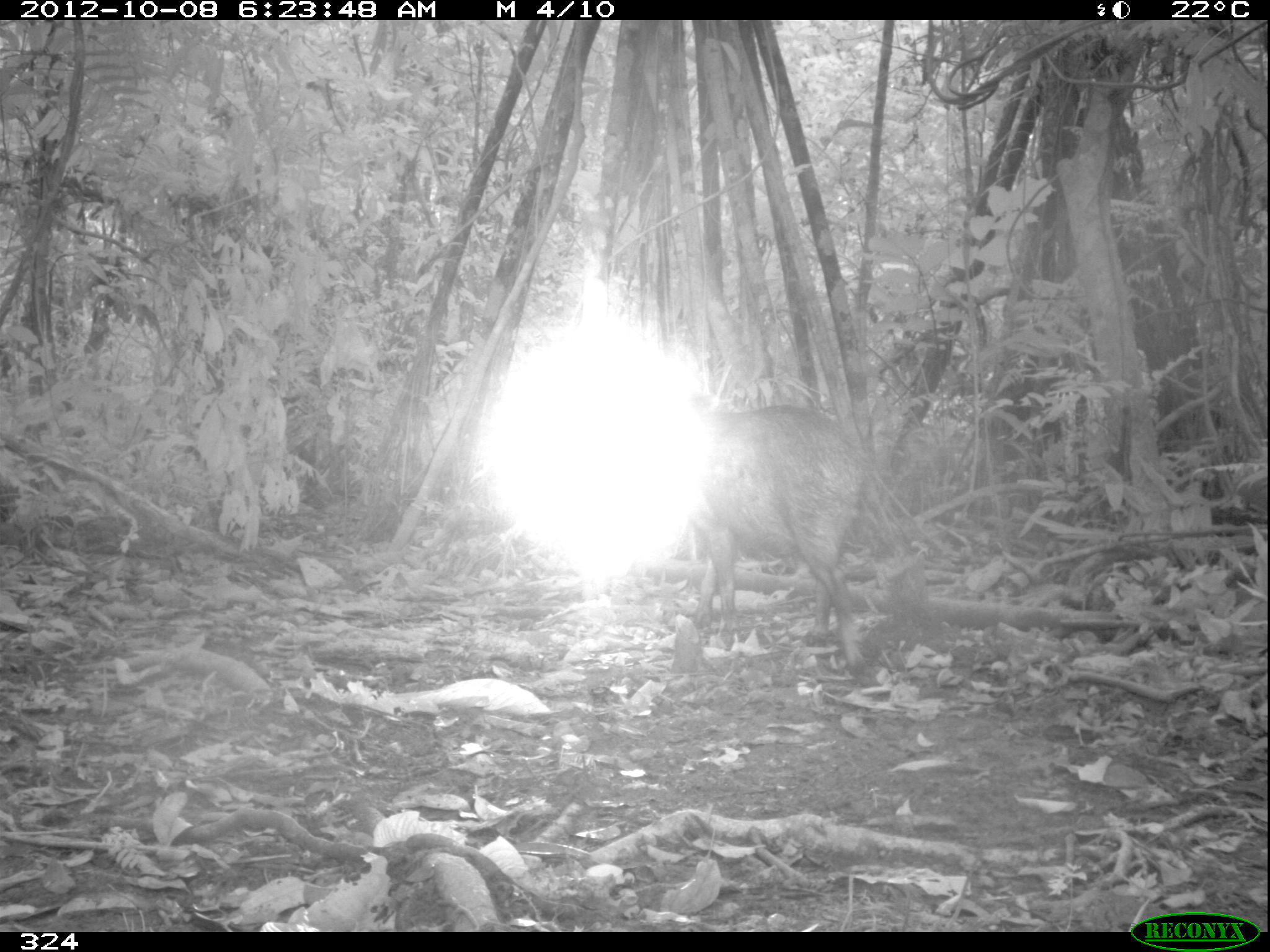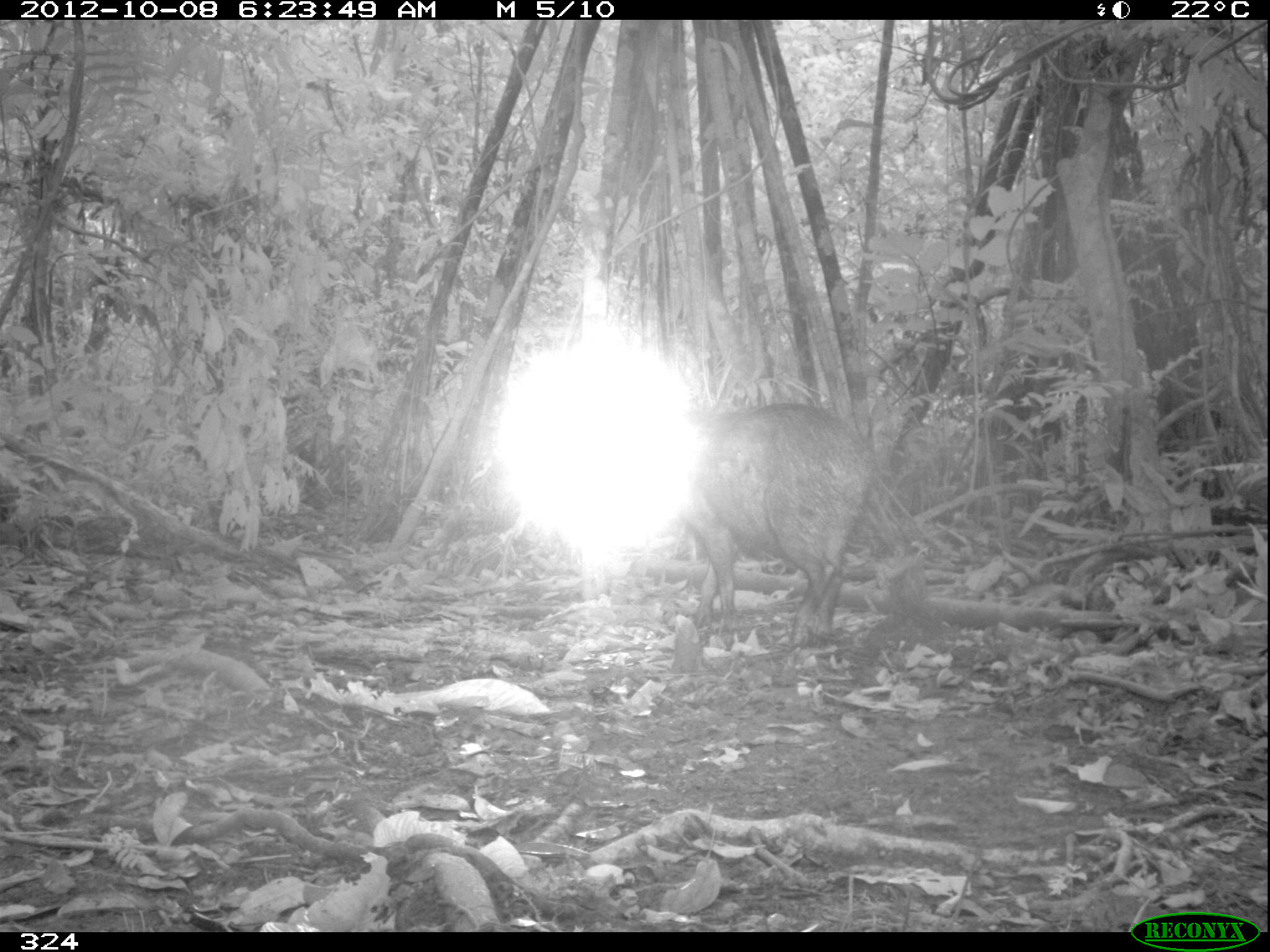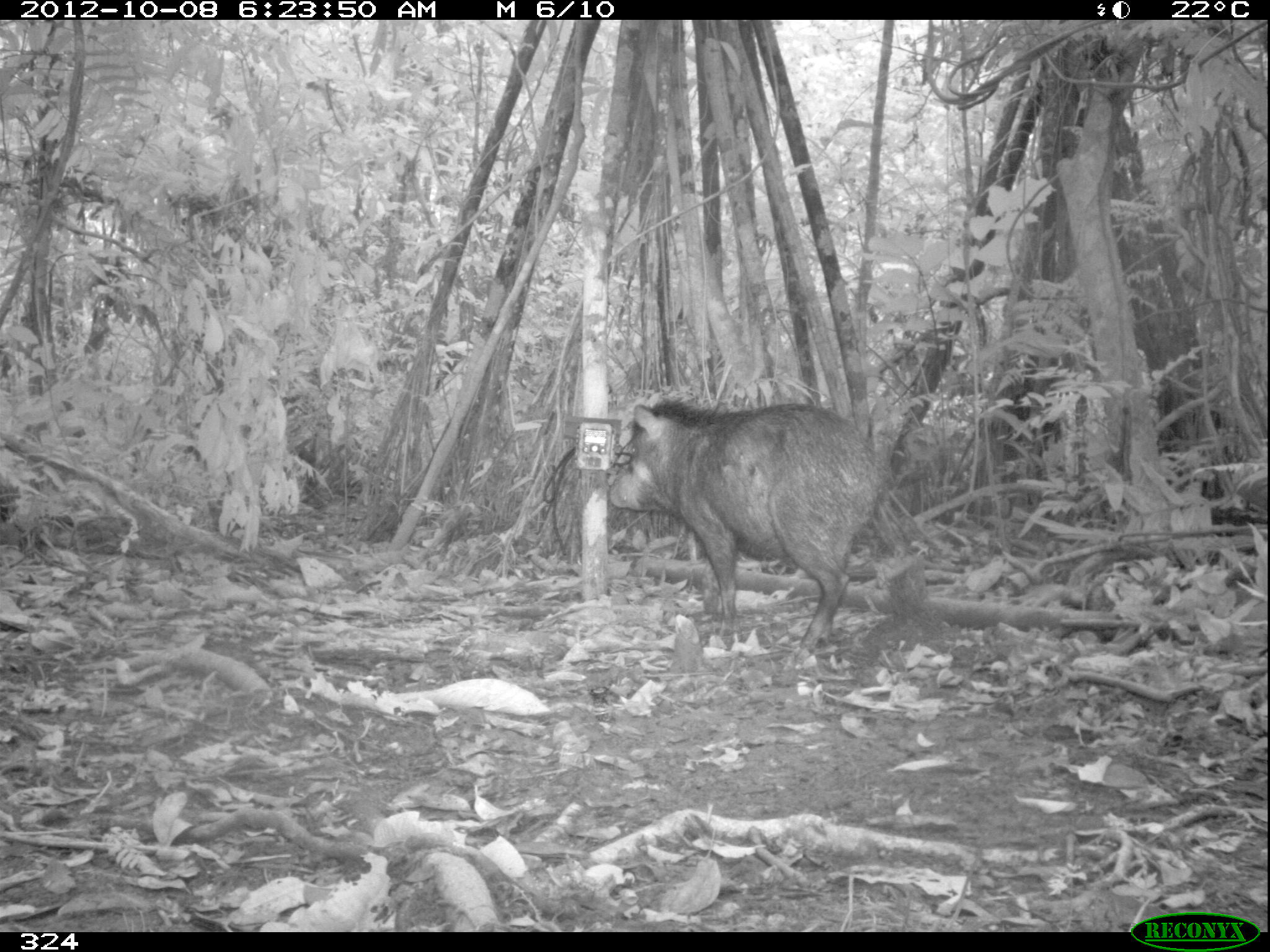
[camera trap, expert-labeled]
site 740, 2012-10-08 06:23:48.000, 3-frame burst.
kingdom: Animalia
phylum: Chordata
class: Mammalia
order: Artiodactyla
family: Tayassuidae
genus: Tayassu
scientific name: Tayassu pecari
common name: white-lipped peccary